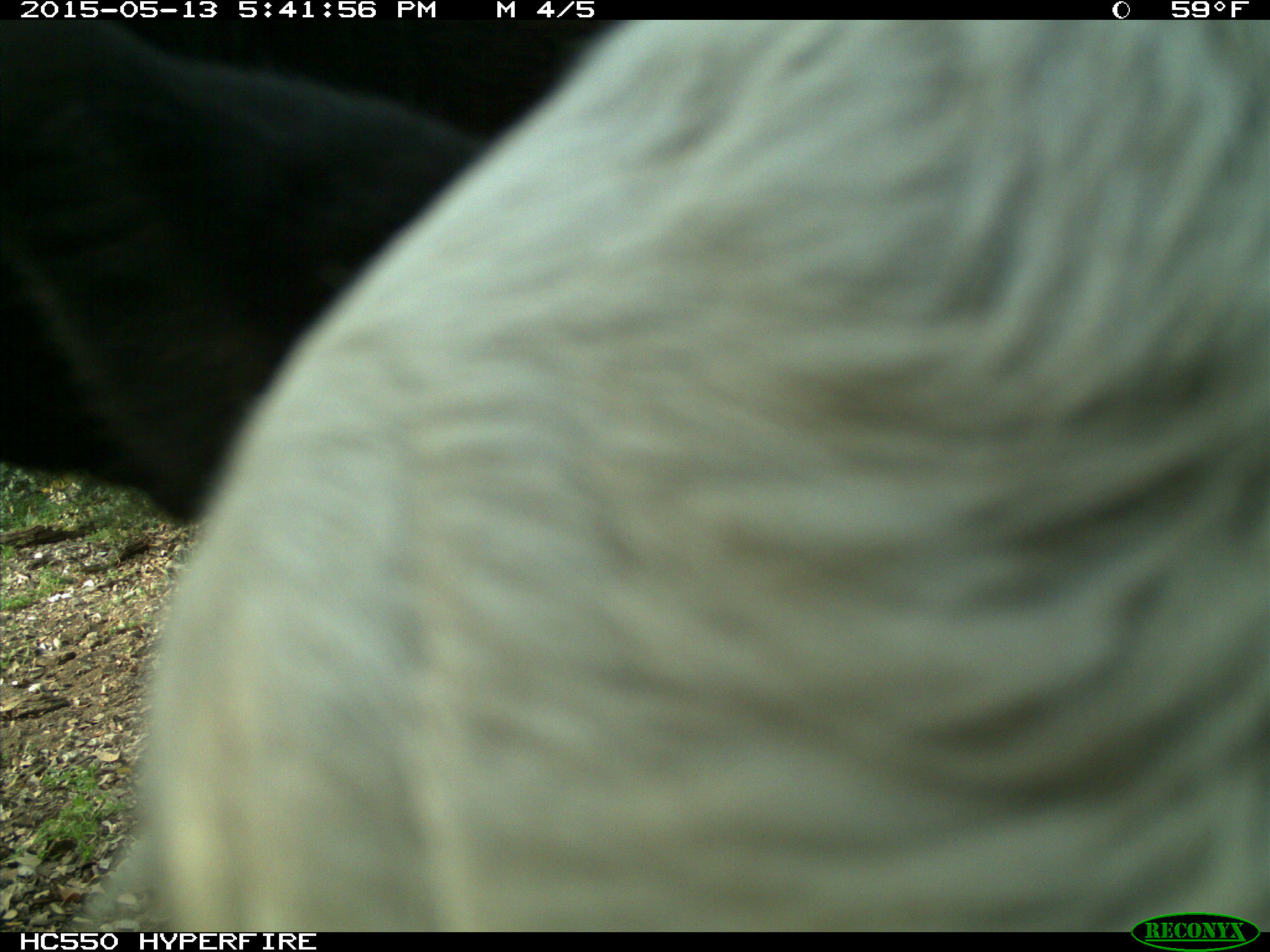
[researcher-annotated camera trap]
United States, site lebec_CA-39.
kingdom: Animalia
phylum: Chordata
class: Mammalia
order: Artiodactyla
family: Bovidae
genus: Bos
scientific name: Bos taurus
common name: domestic cow